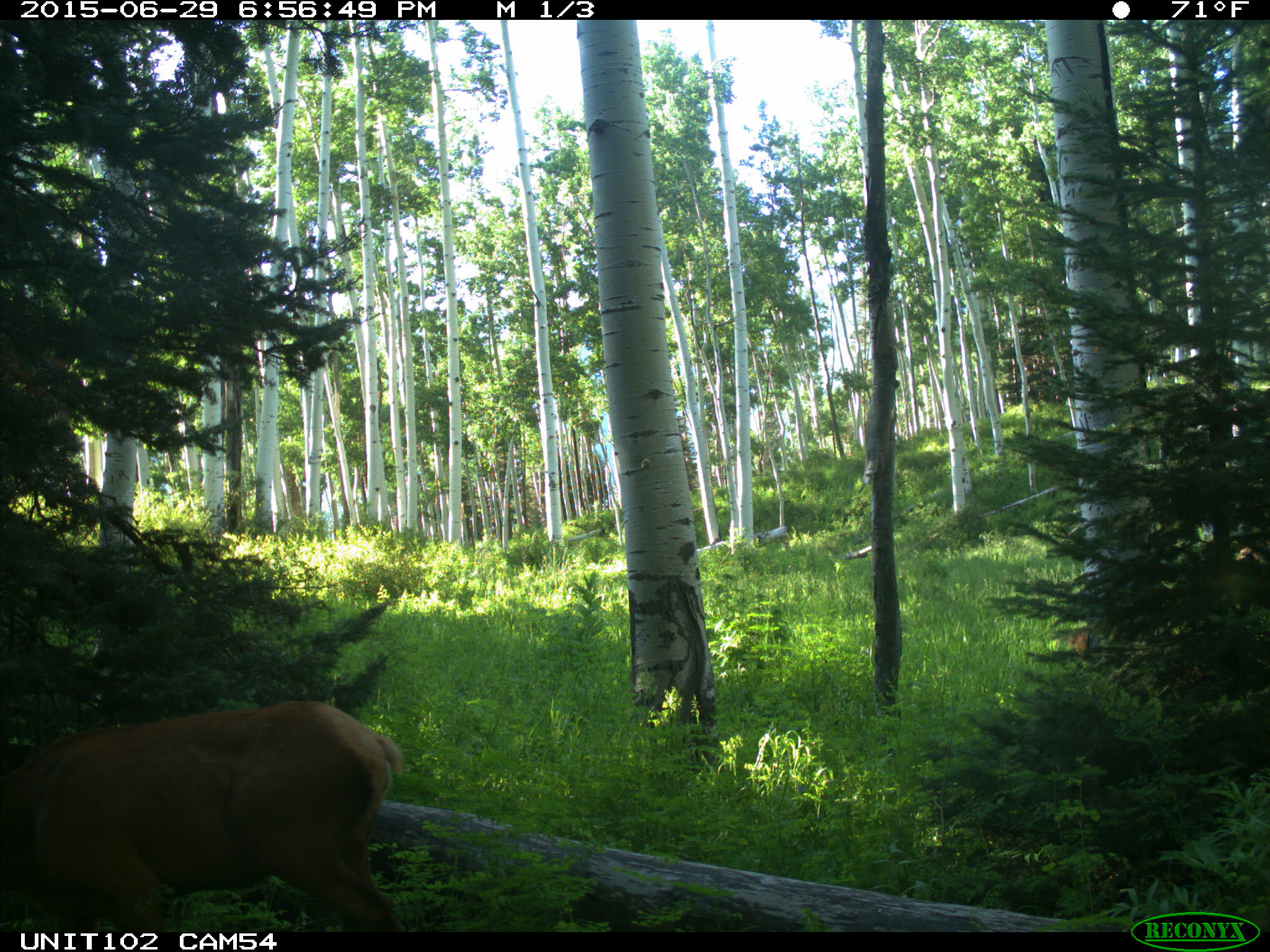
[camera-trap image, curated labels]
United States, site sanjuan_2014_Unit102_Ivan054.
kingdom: Animalia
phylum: Chordata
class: Mammalia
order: Artiodactyla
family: Cervidae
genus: Cervus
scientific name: Cervus elaphus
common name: red deer